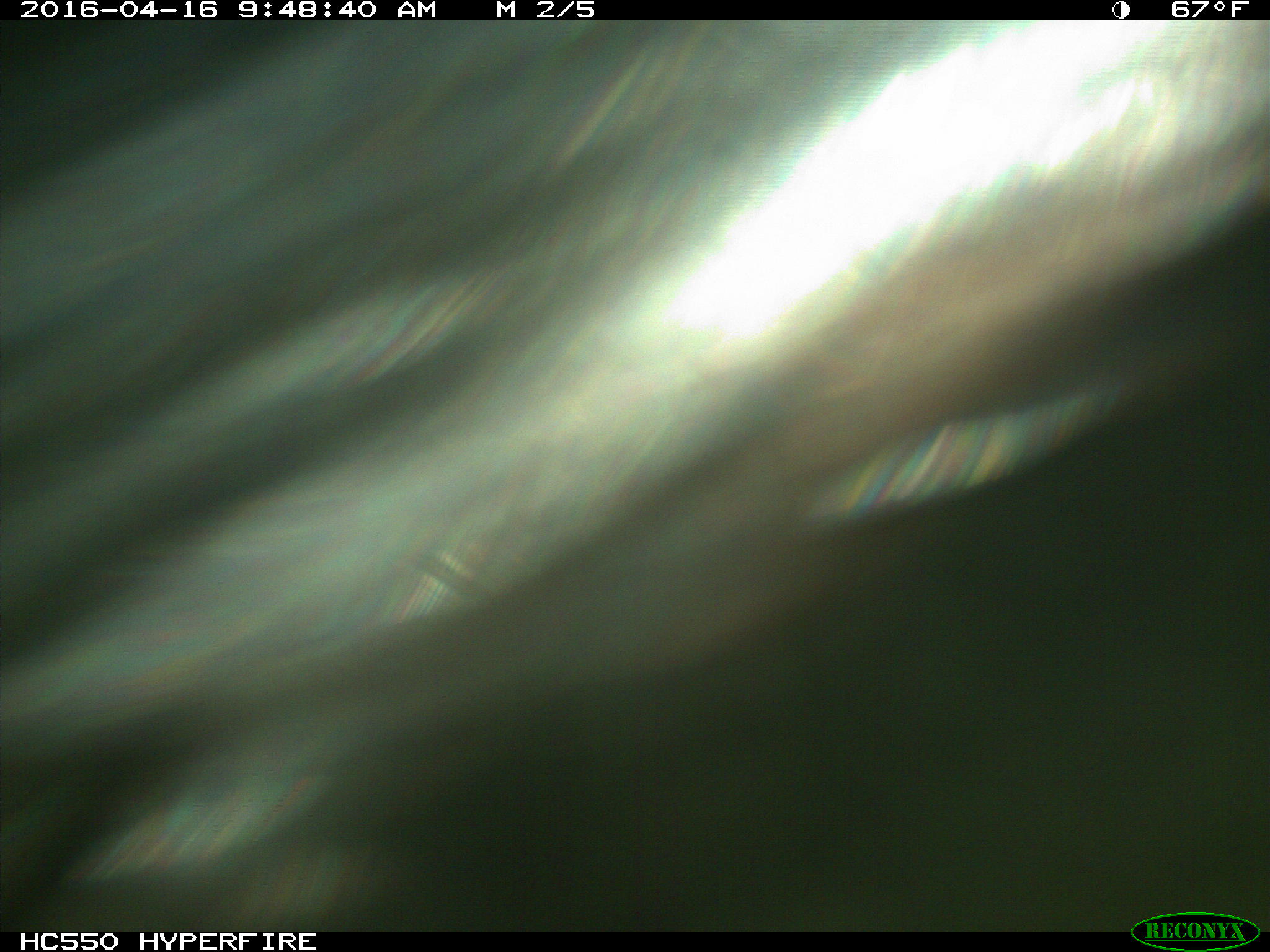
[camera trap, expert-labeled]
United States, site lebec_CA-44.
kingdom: Animalia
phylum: Chordata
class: Mammalia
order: Artiodactyla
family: Bovidae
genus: Bos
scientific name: Bos taurus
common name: domestic cow